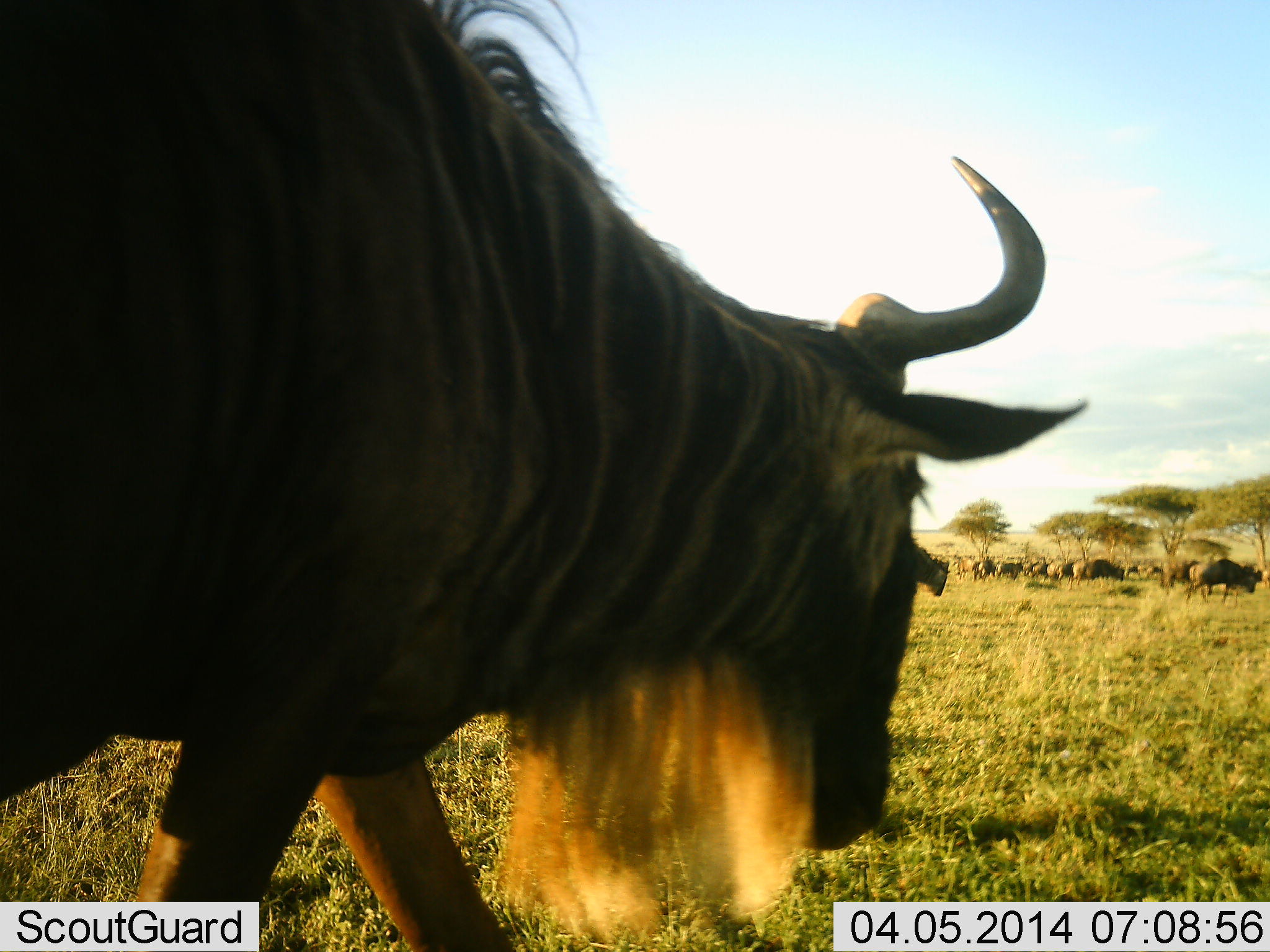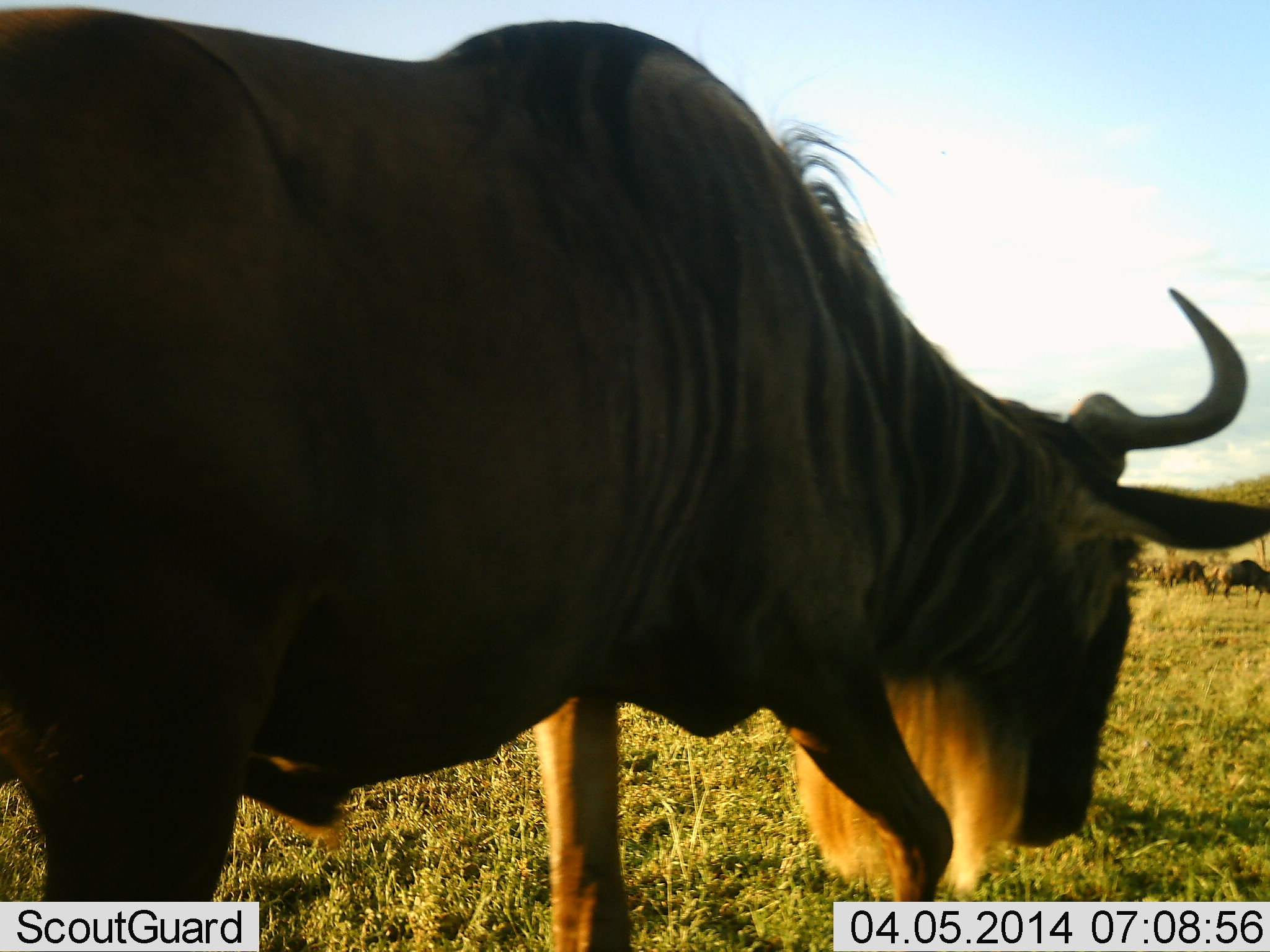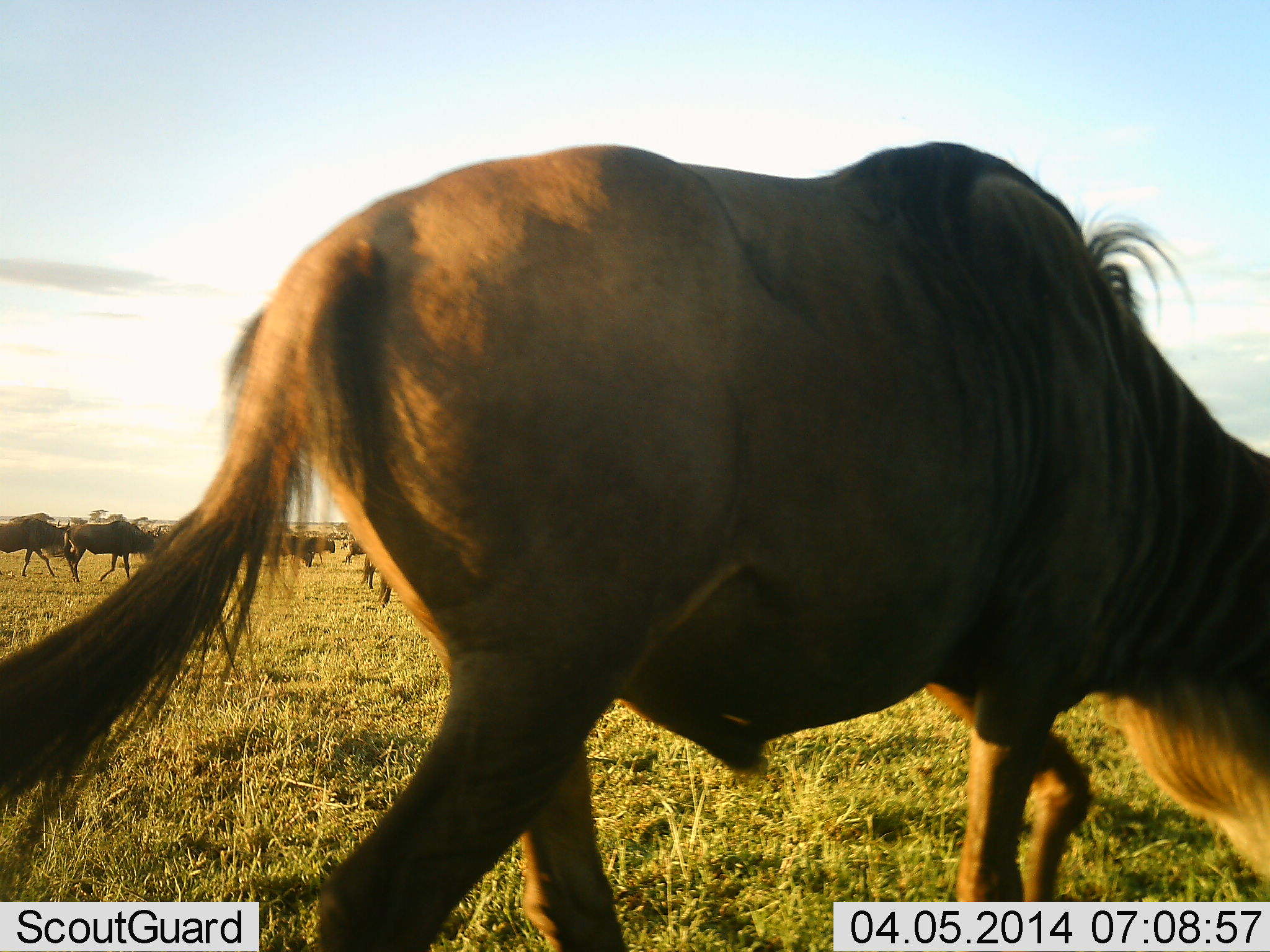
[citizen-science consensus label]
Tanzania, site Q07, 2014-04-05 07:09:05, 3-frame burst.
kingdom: Animalia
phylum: Chordata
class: Mammalia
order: Artiodactyla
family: Bovidae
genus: Connochaetes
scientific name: Connochaetes taurinus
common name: blue wildebeest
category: wildebeest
Wildebeest (blue wildebeest) (Connochaetes taurinus), count 11-50. Behavior (volunteer vote fractions): standing 10%, resting 0%, moving 80%, interacting 0%. Young present (vote fraction): 0%. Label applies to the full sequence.